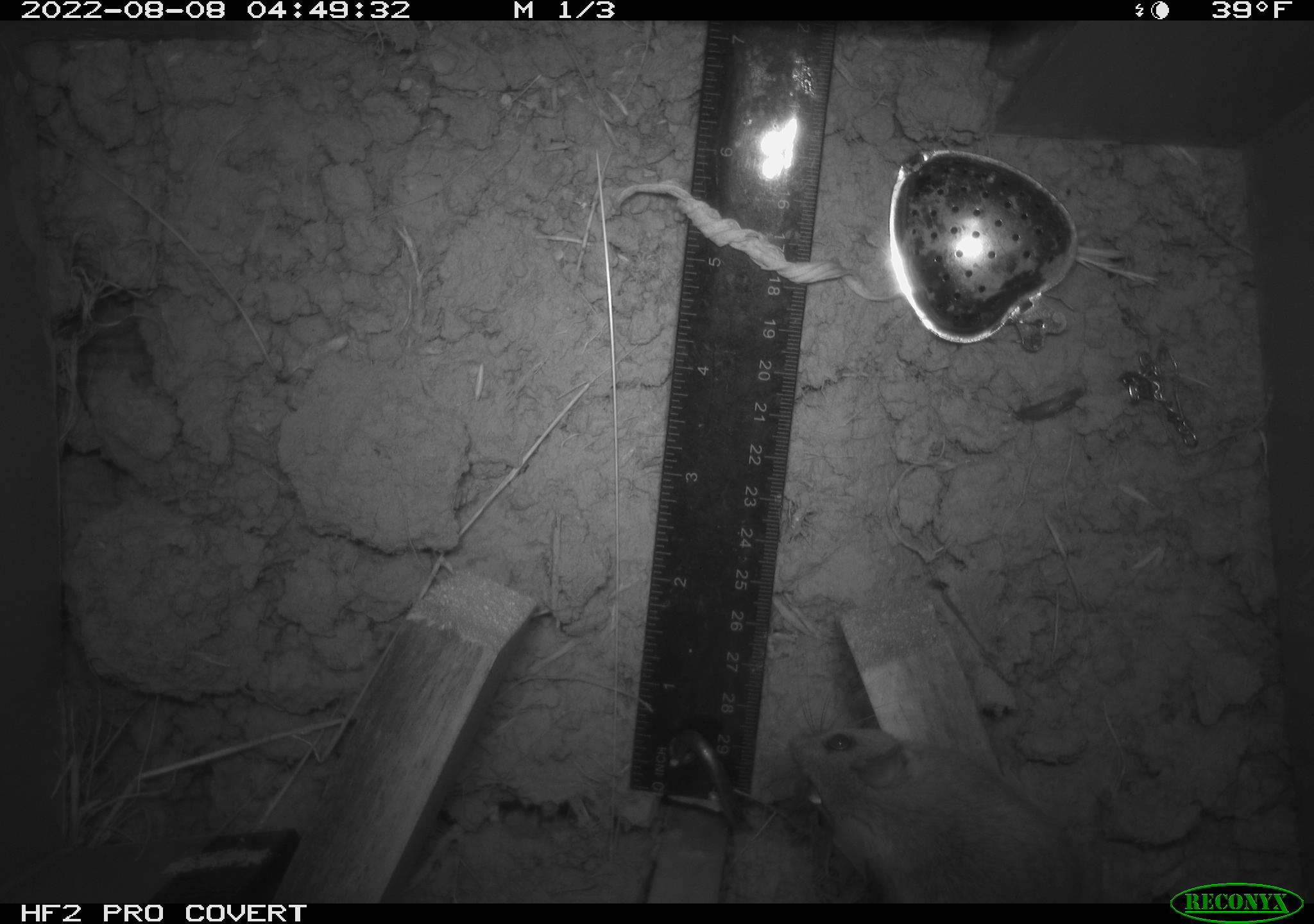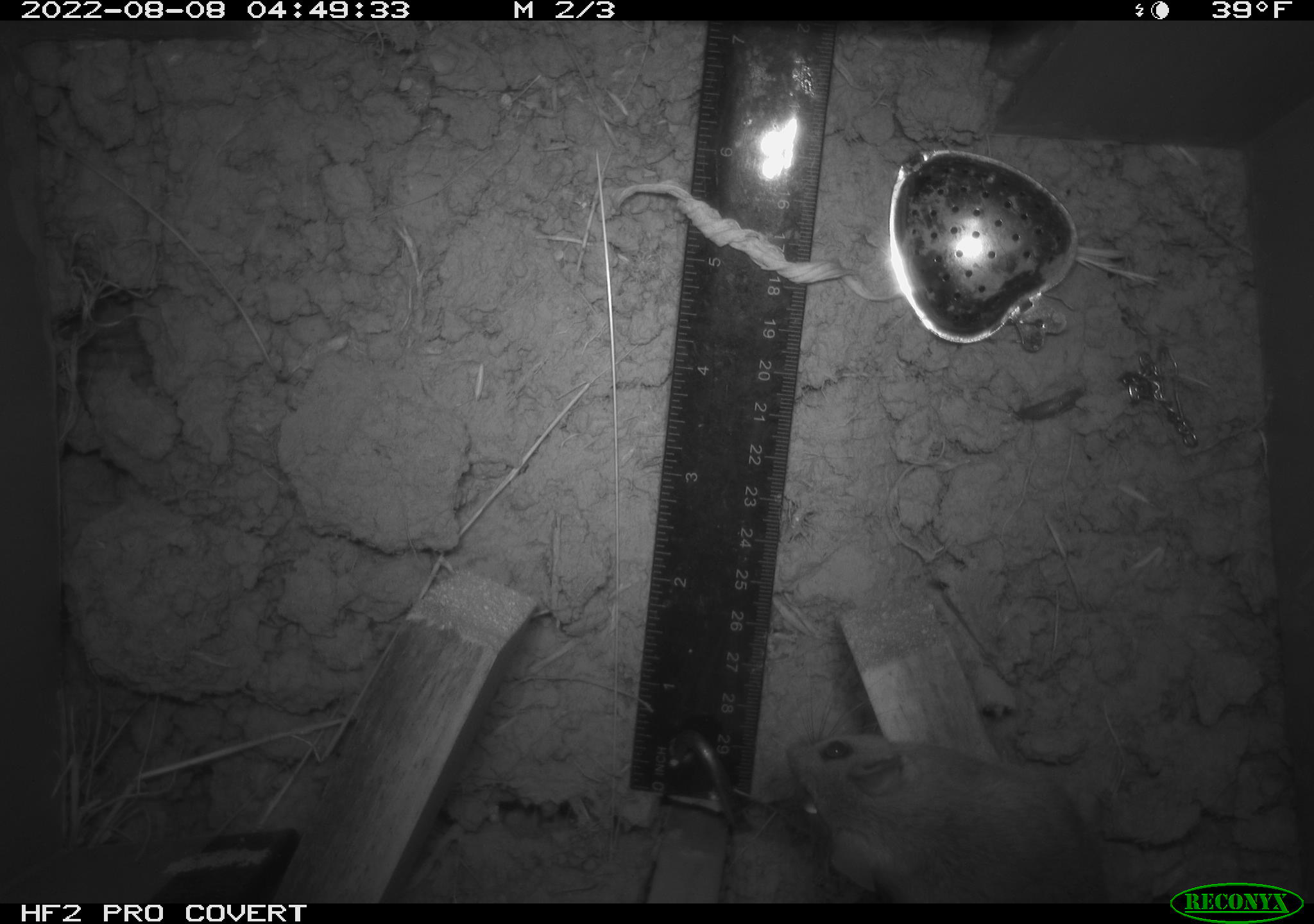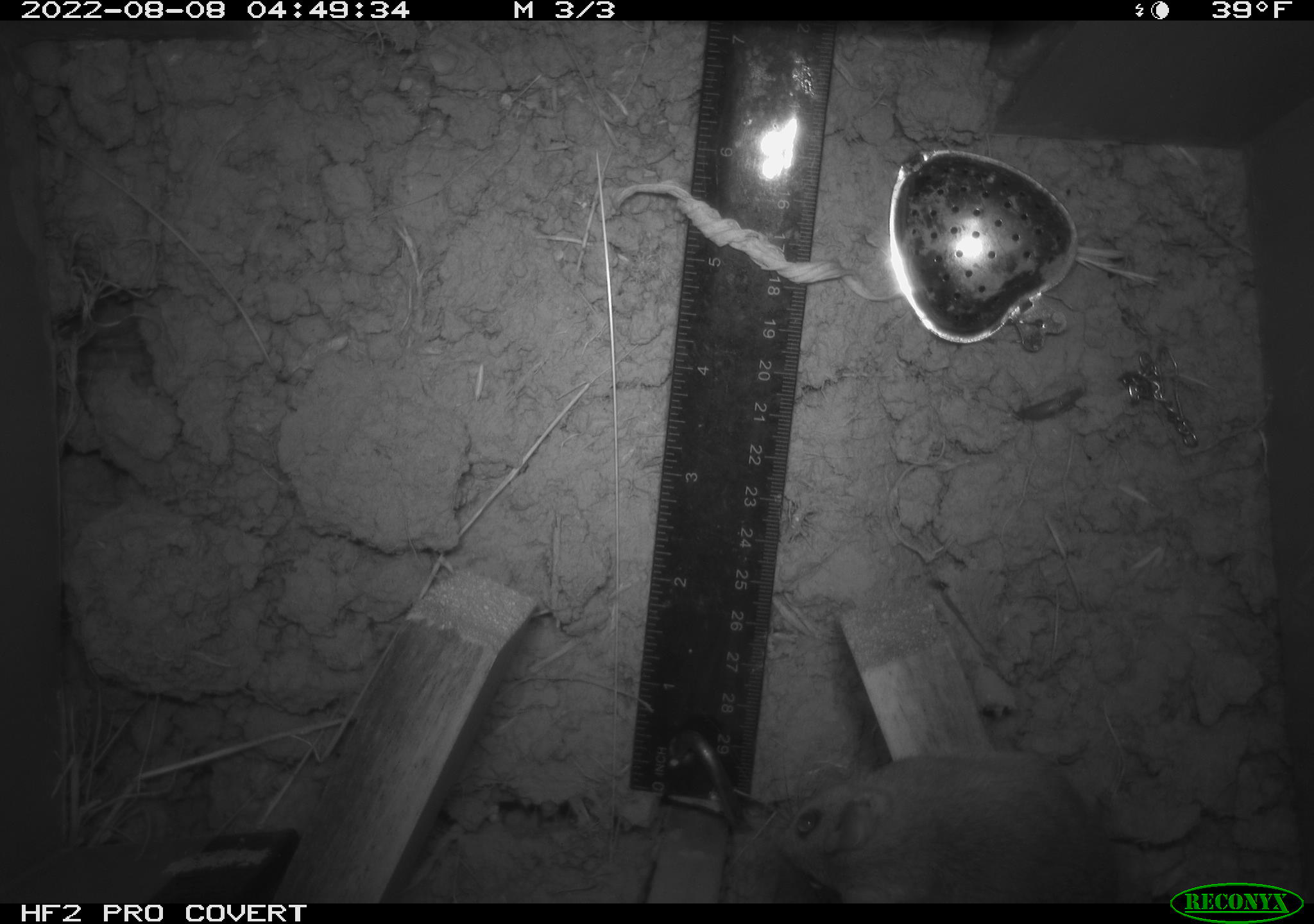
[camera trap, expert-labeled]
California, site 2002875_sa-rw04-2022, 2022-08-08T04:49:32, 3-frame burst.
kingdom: Animalia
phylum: Chordata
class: Mammalia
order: Rodentia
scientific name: Rodentia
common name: mouse species